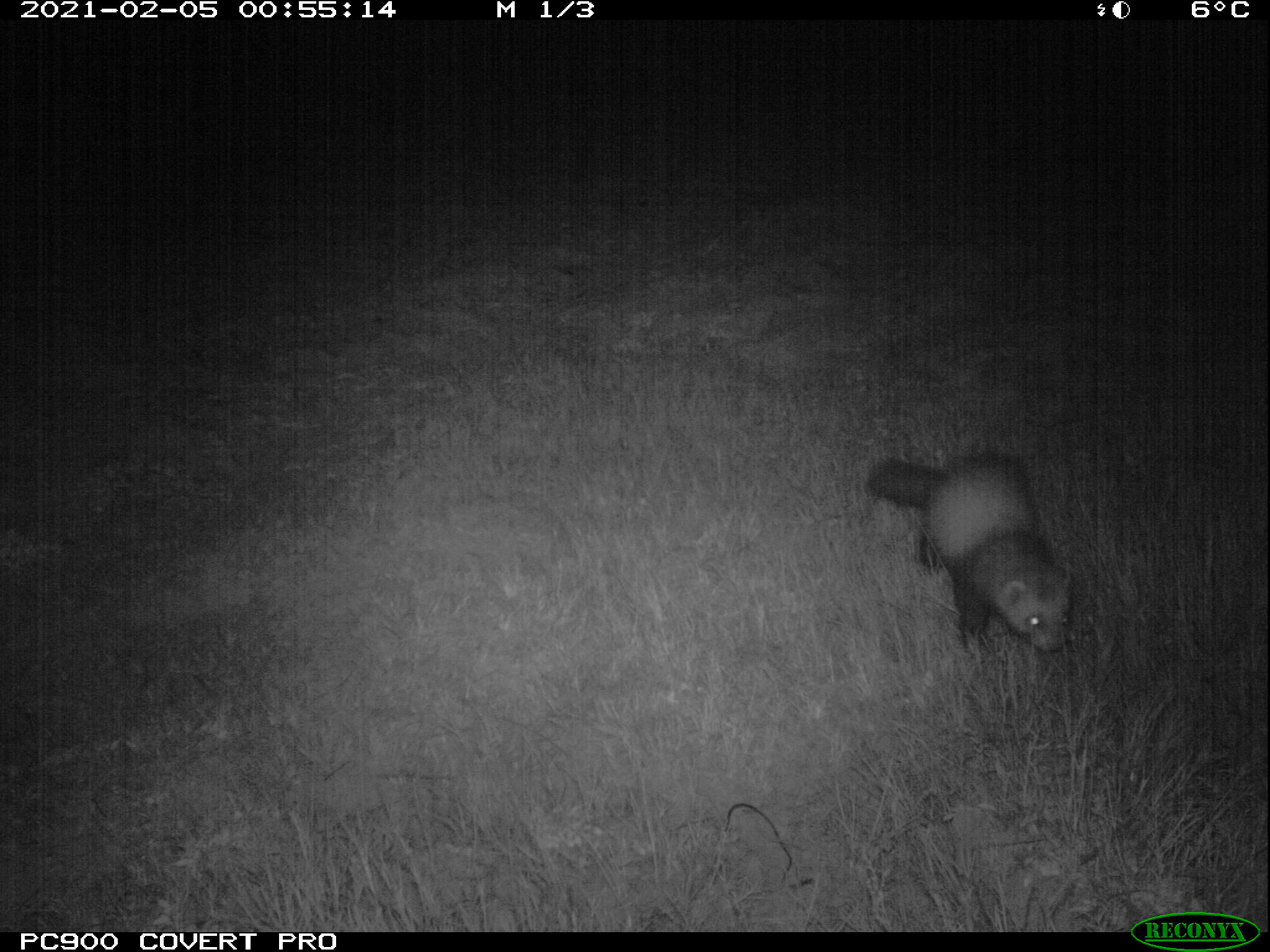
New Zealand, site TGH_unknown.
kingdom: Animalia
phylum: Chordata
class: Mammalia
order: Carnivora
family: Mustelidae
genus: Mustela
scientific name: Mustela furo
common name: ferret